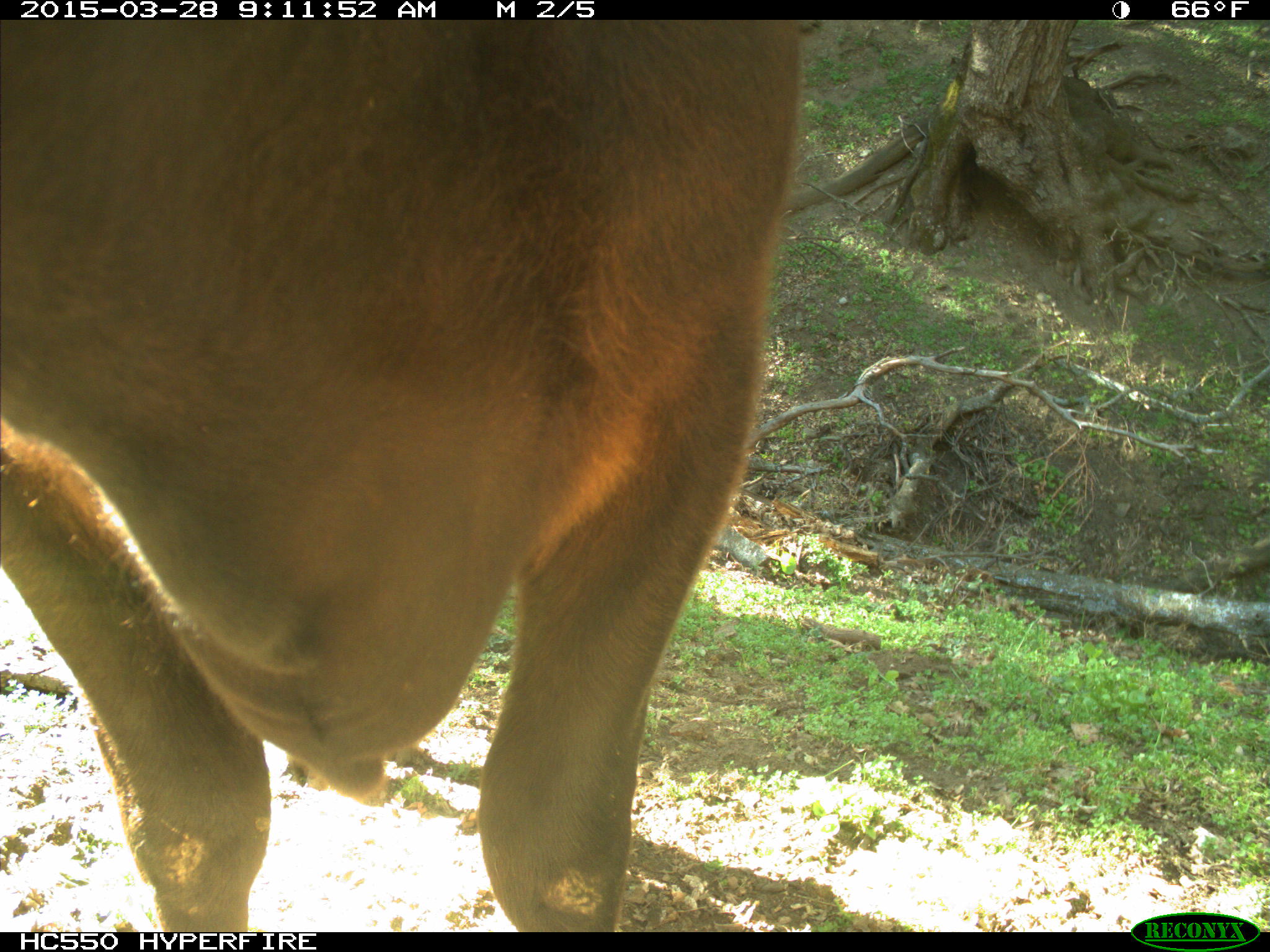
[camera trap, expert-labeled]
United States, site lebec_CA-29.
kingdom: Animalia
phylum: Chordata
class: Mammalia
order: Artiodactyla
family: Bovidae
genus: Bos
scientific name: Bos taurus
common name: domestic cow